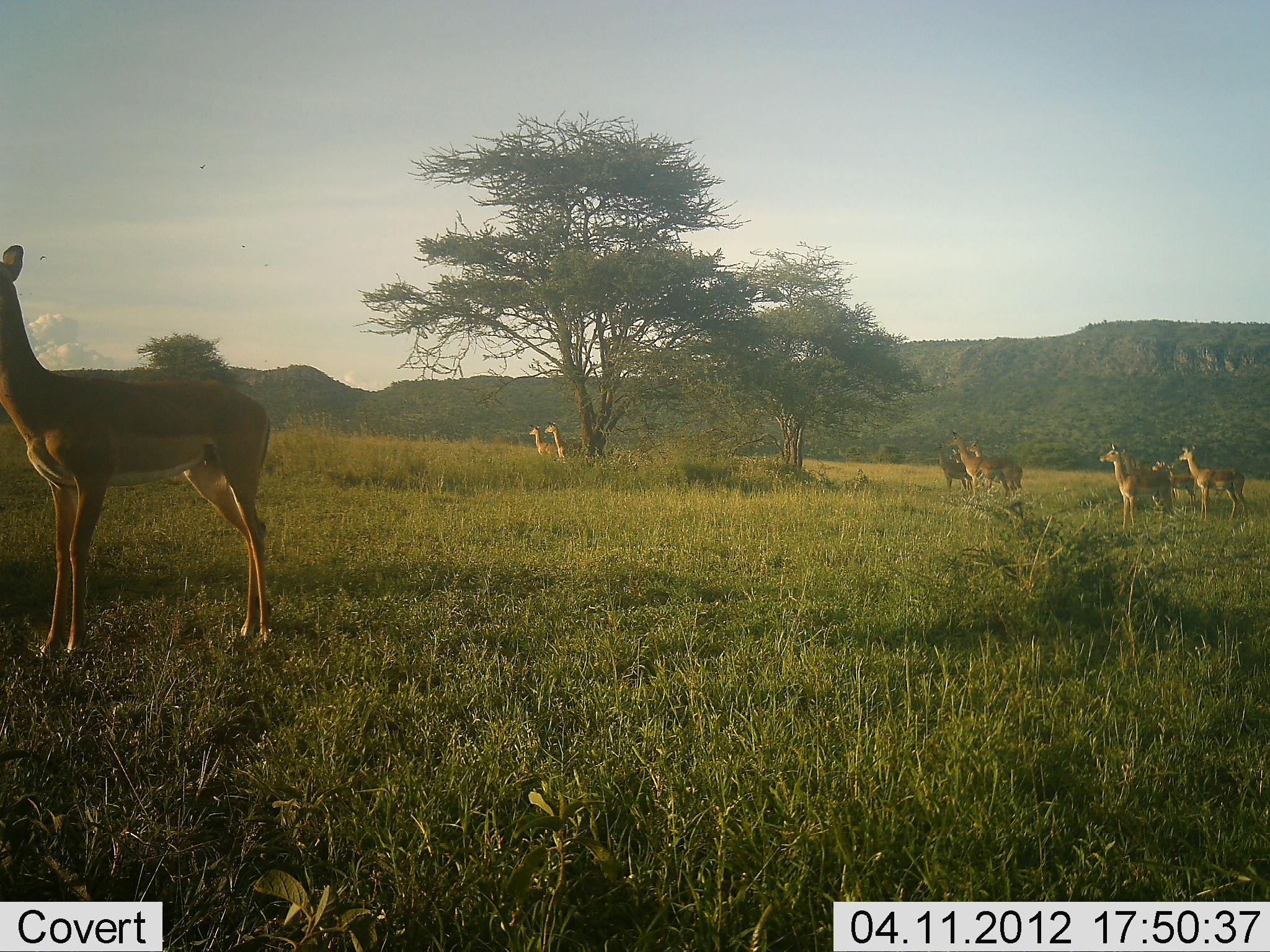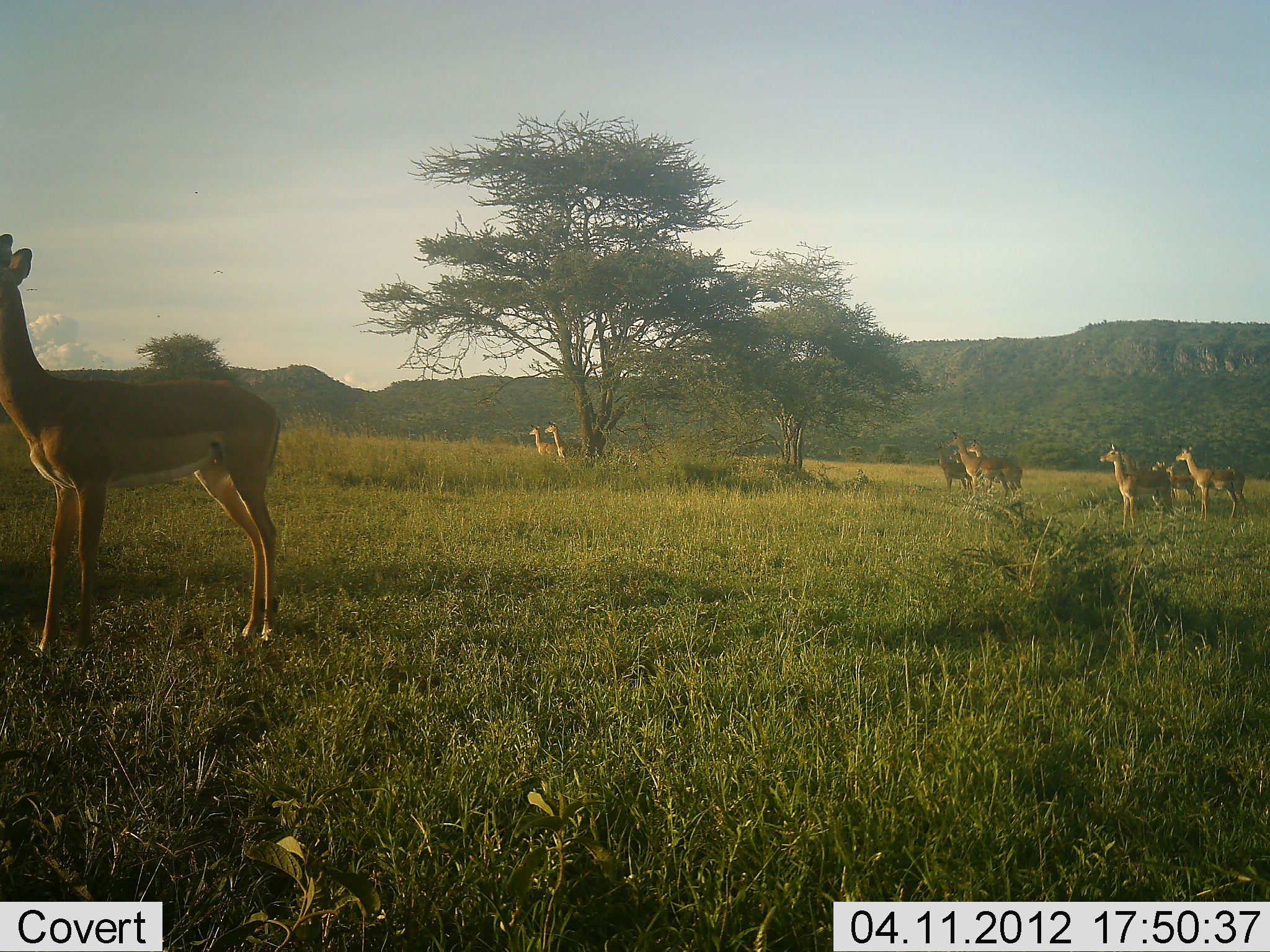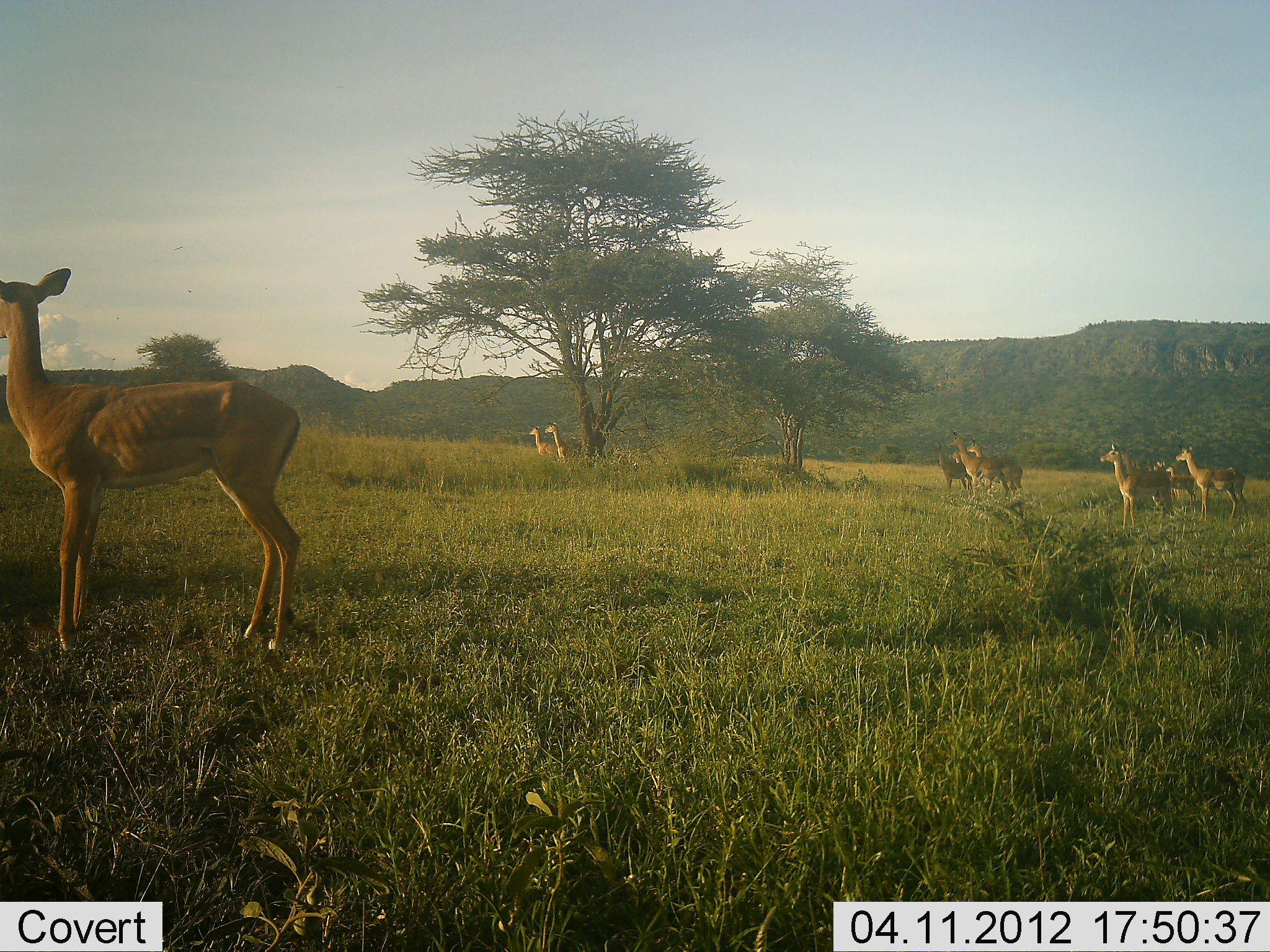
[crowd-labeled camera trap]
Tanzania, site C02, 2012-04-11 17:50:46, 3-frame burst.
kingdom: Animalia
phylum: Chordata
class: Mammalia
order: Artiodactyla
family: Bovidae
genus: Aepyceros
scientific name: Aepyceros melampus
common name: impala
Impala (Aepyceros melampus), count 8. Behavior (volunteer vote fractions): standing 100%, resting 9%, moving 5%, interacting 0%. Young present (vote fraction): 5%. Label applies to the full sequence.